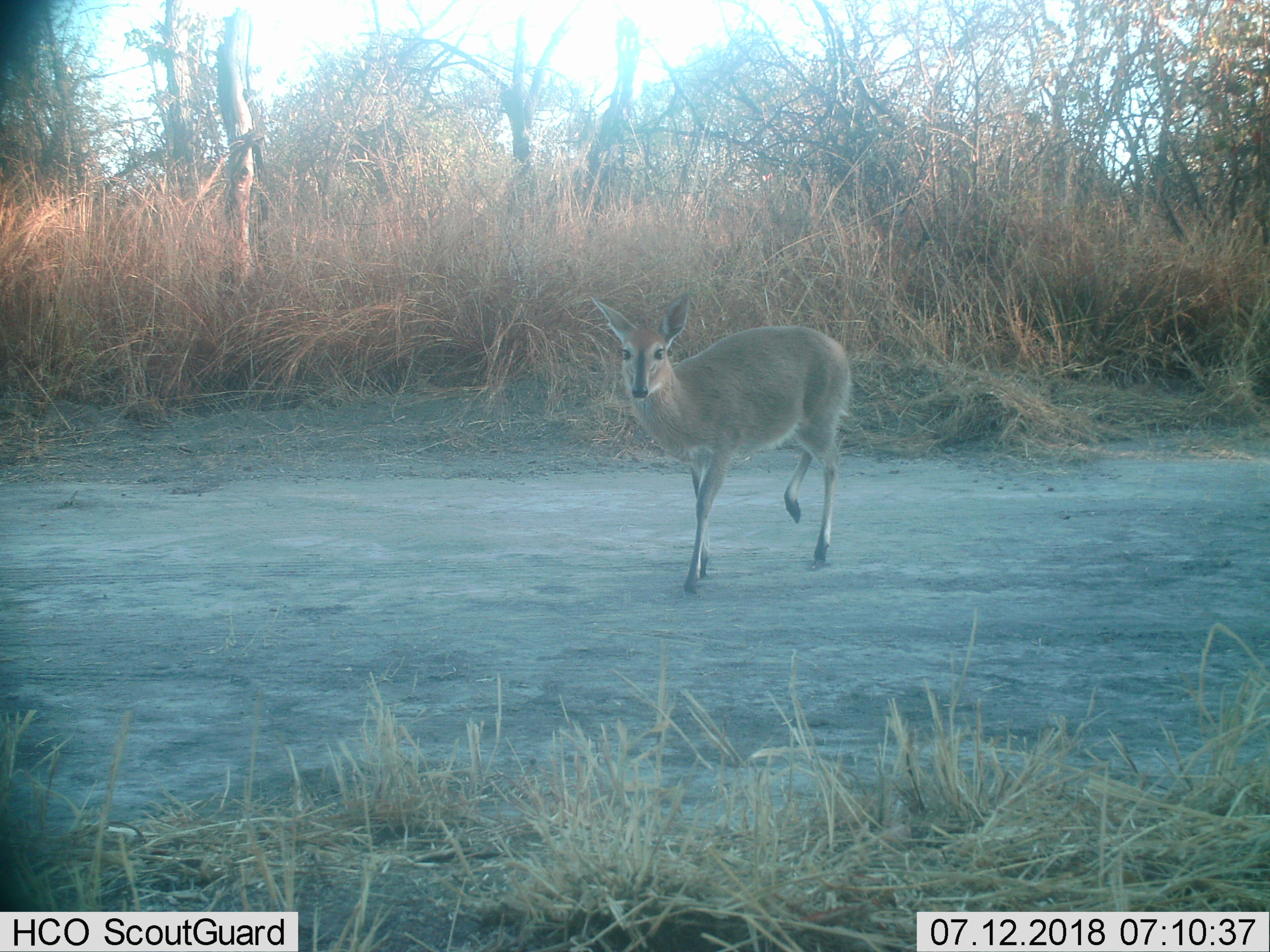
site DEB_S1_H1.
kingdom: Animalia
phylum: Chordata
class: Mammalia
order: Artiodactyla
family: Bovidae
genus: Sylvicapra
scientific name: Sylvicapra grimmia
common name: common duiker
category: duikercommongrey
Duikercommongrey (common duiker) (Sylvicapra grimmia), count 1. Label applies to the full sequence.